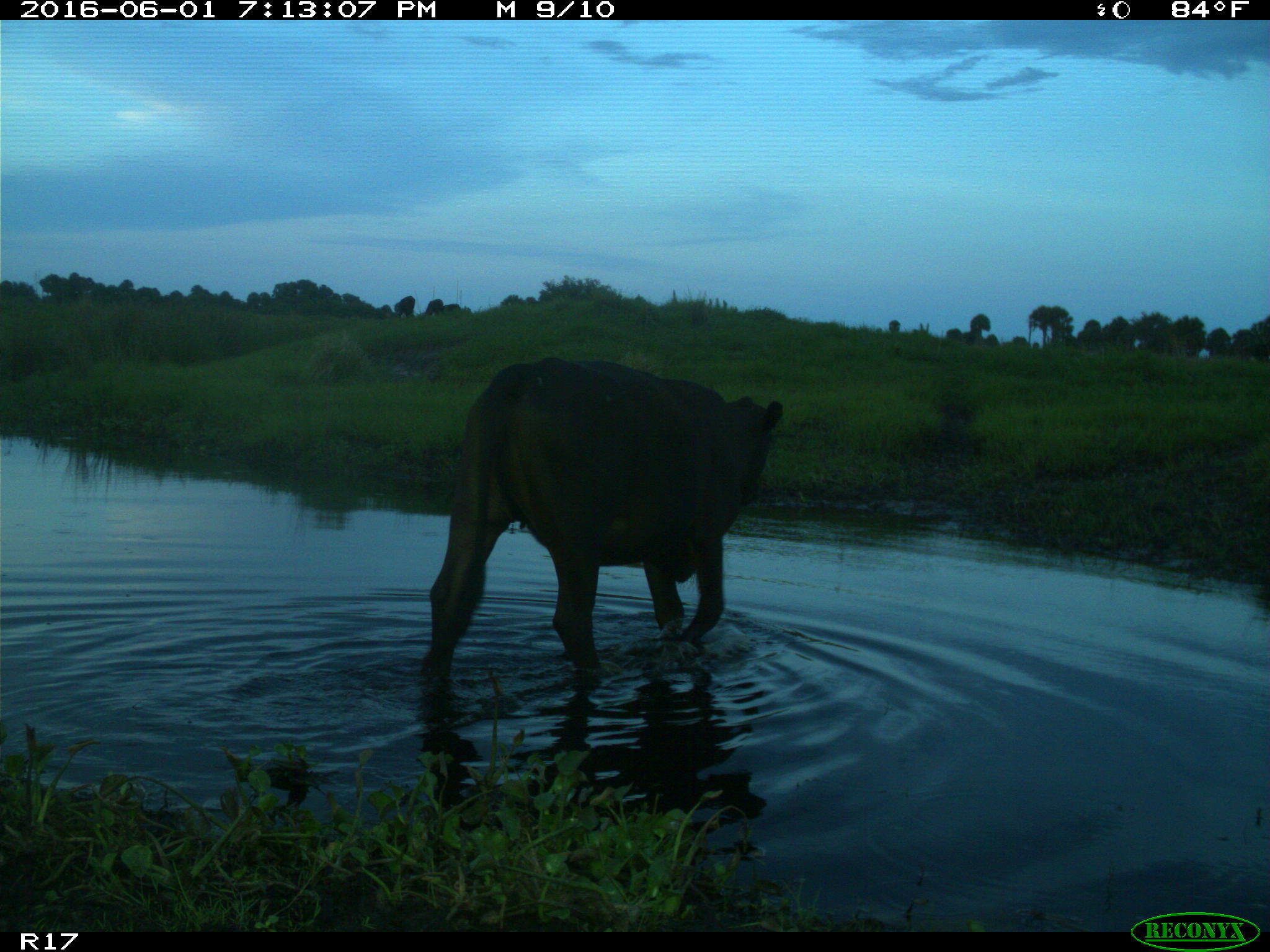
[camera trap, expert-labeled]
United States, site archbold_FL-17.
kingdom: Animalia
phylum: Chordata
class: Mammalia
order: Artiodactyla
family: Bovidae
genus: Bos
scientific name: Bos taurus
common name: domestic cow